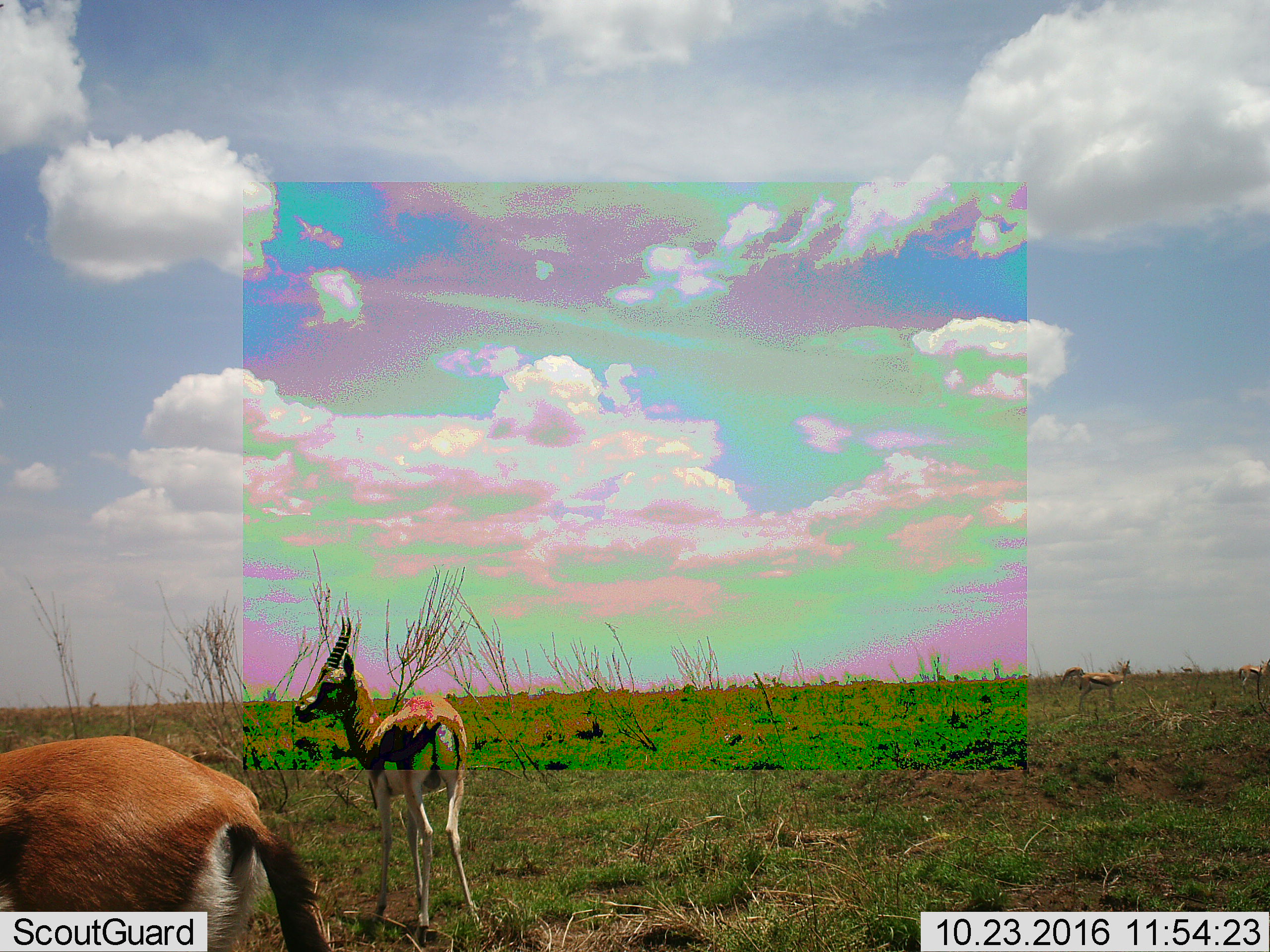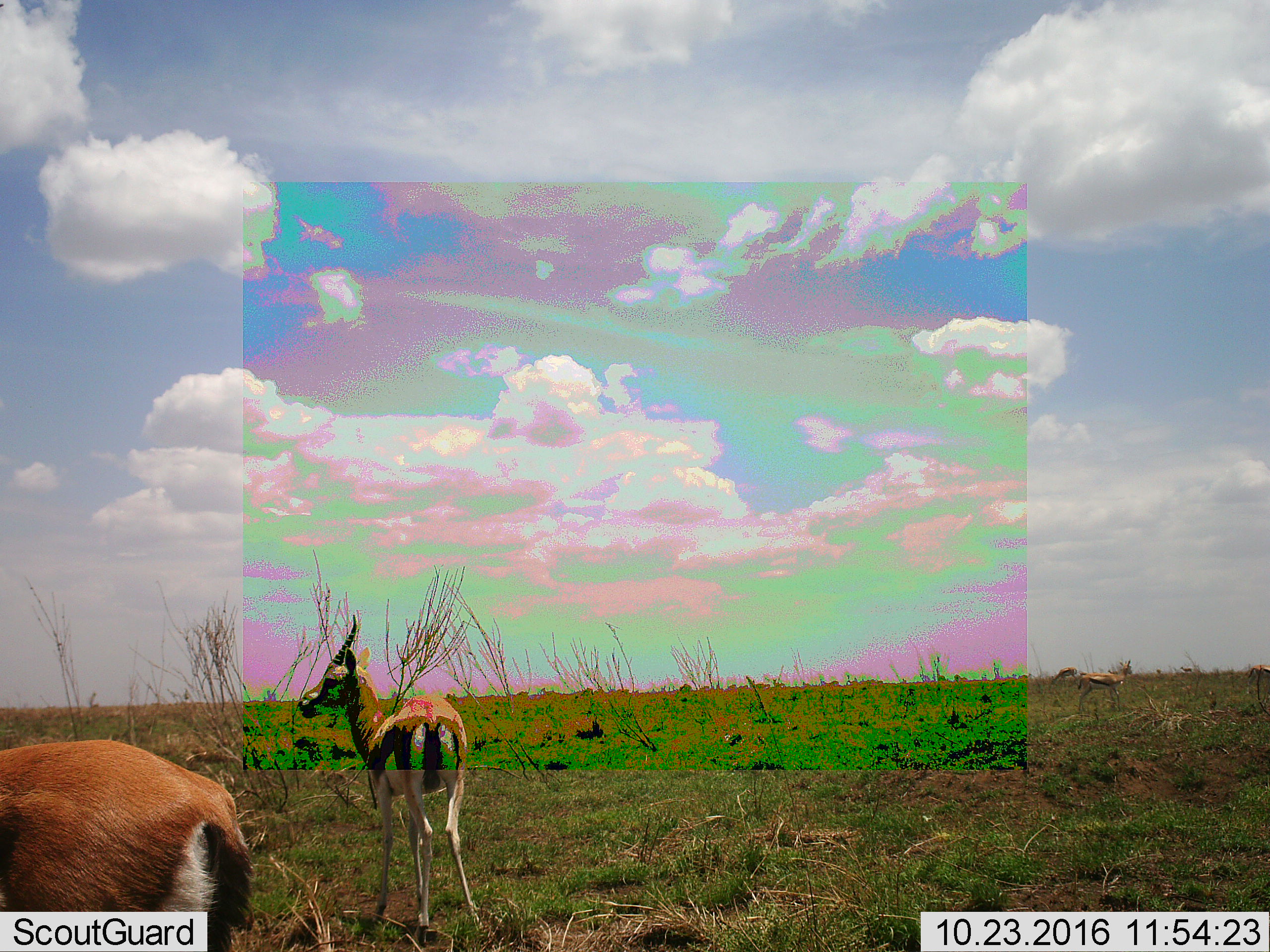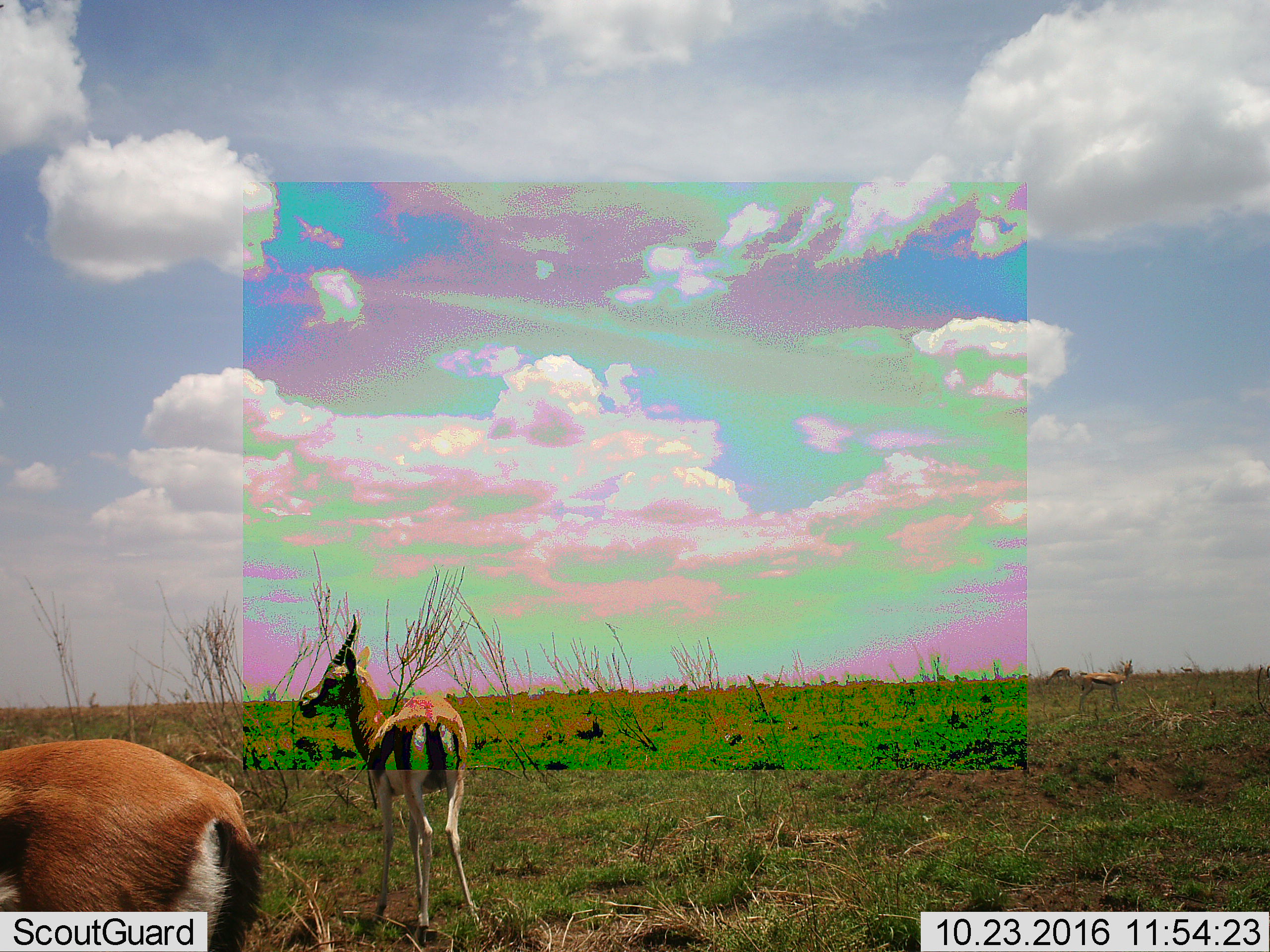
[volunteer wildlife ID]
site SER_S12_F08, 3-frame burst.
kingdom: Animalia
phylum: Chordata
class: Mammalia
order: Artiodactyla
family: Bovidae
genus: Eudorcas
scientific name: Eudorcas thomsonii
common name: thomson's gazelle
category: gazellethomsons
Gazellethomsons (thomson's gazelle) (Eudorcas thomsonii), count 2. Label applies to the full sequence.